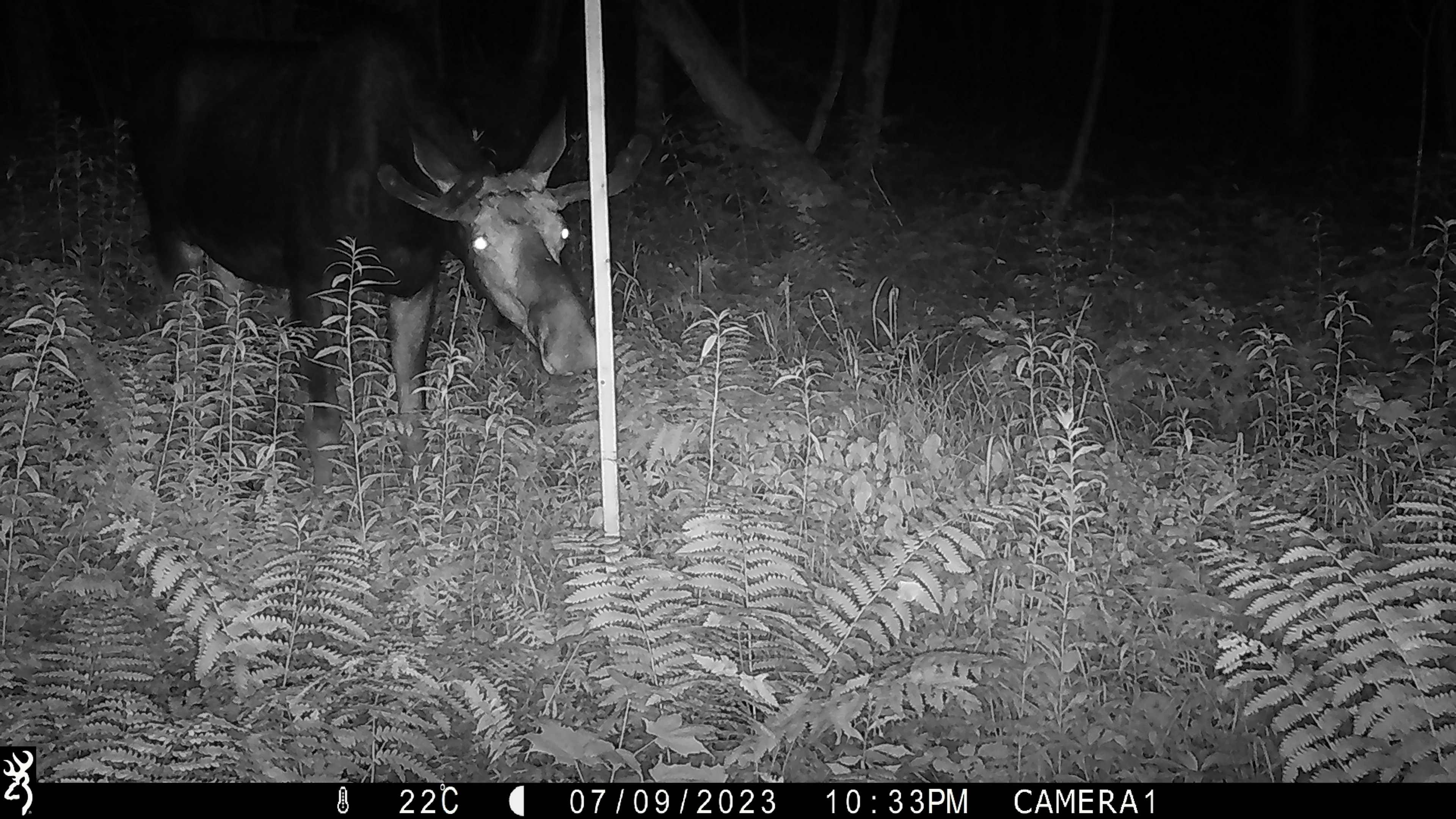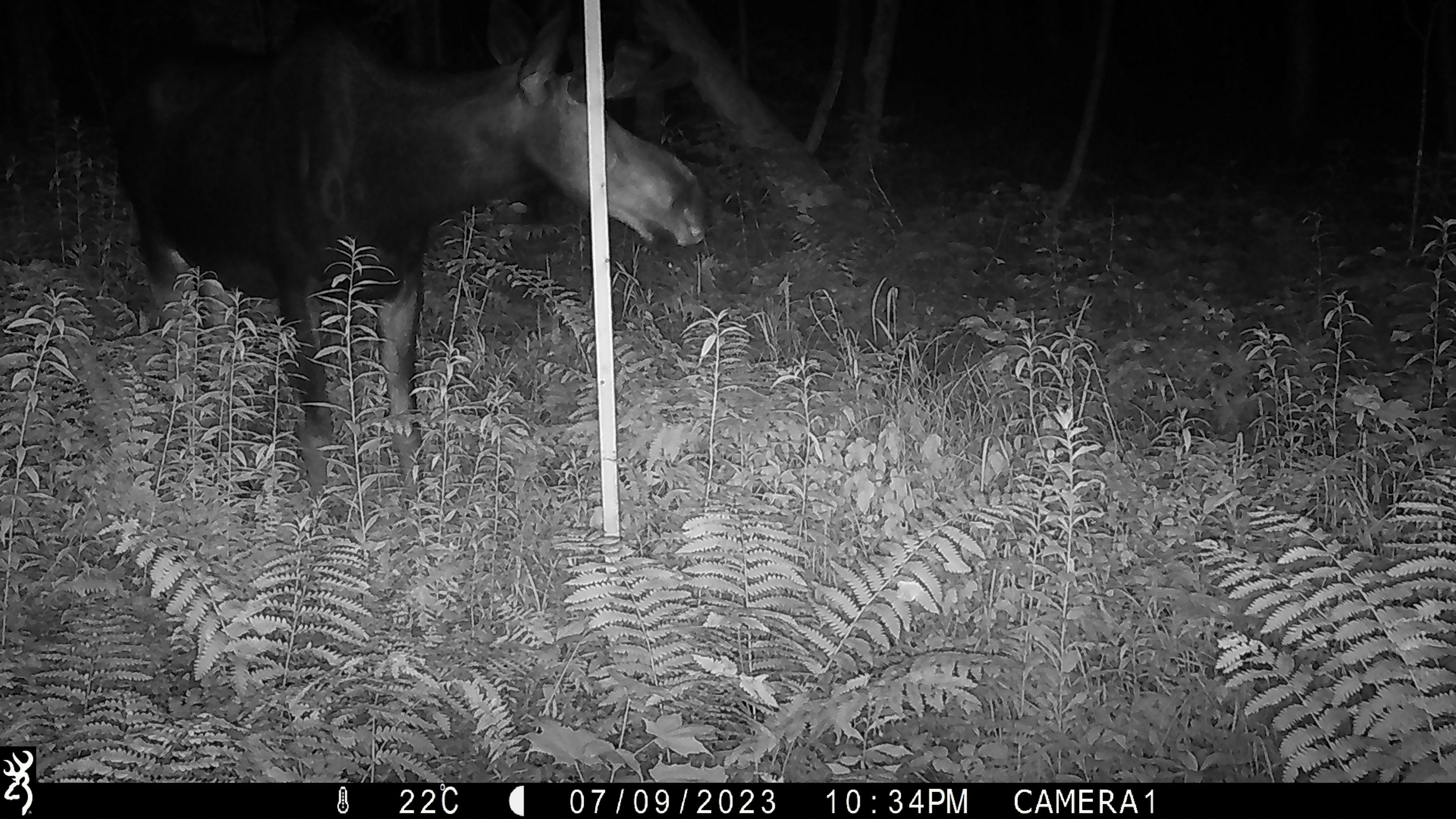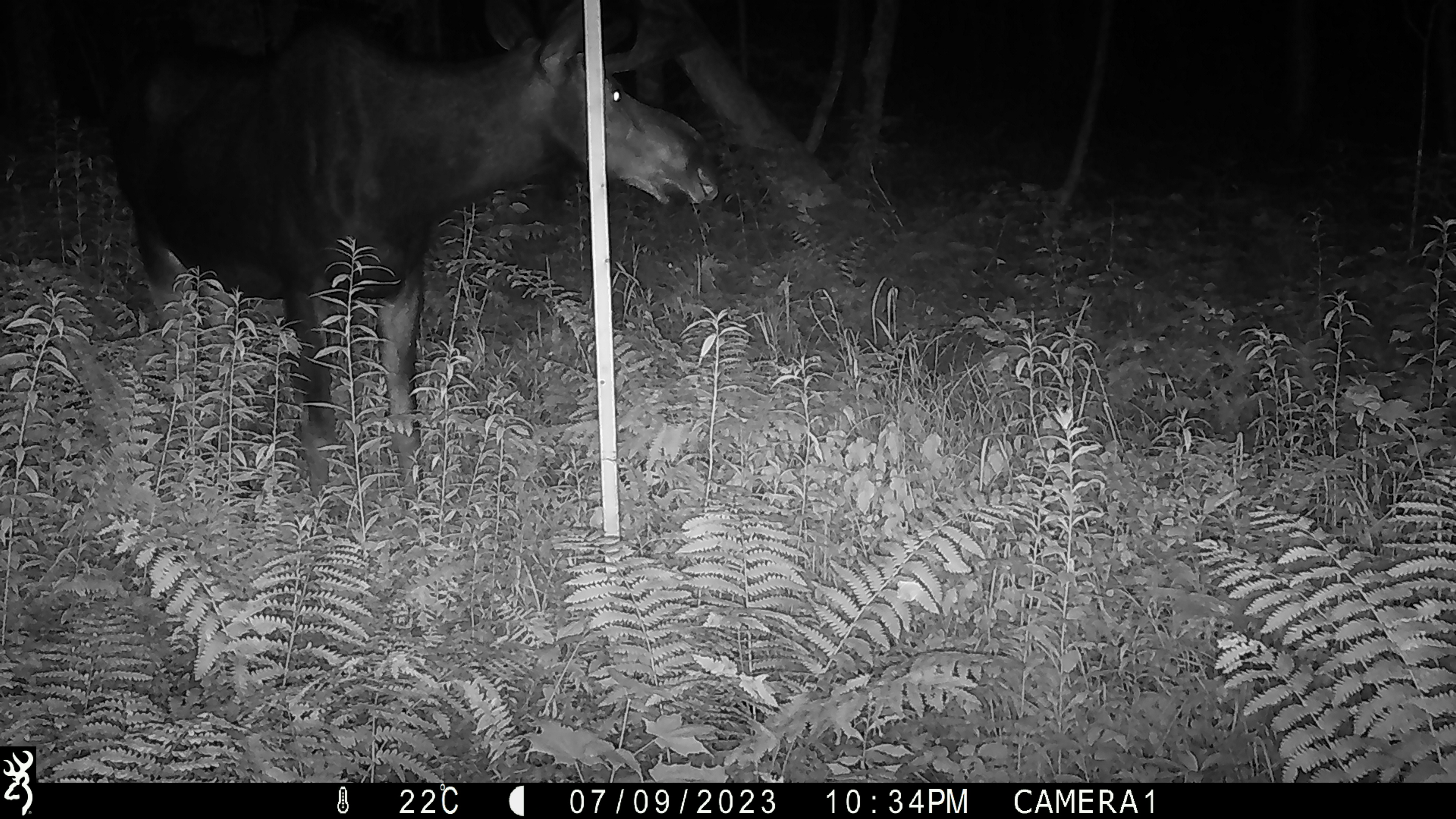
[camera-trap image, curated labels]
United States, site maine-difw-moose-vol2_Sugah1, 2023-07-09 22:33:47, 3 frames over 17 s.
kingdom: Animalia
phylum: Chordata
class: Mammalia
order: Artiodactyla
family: Cervidae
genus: Alces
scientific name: Alces alces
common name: moose